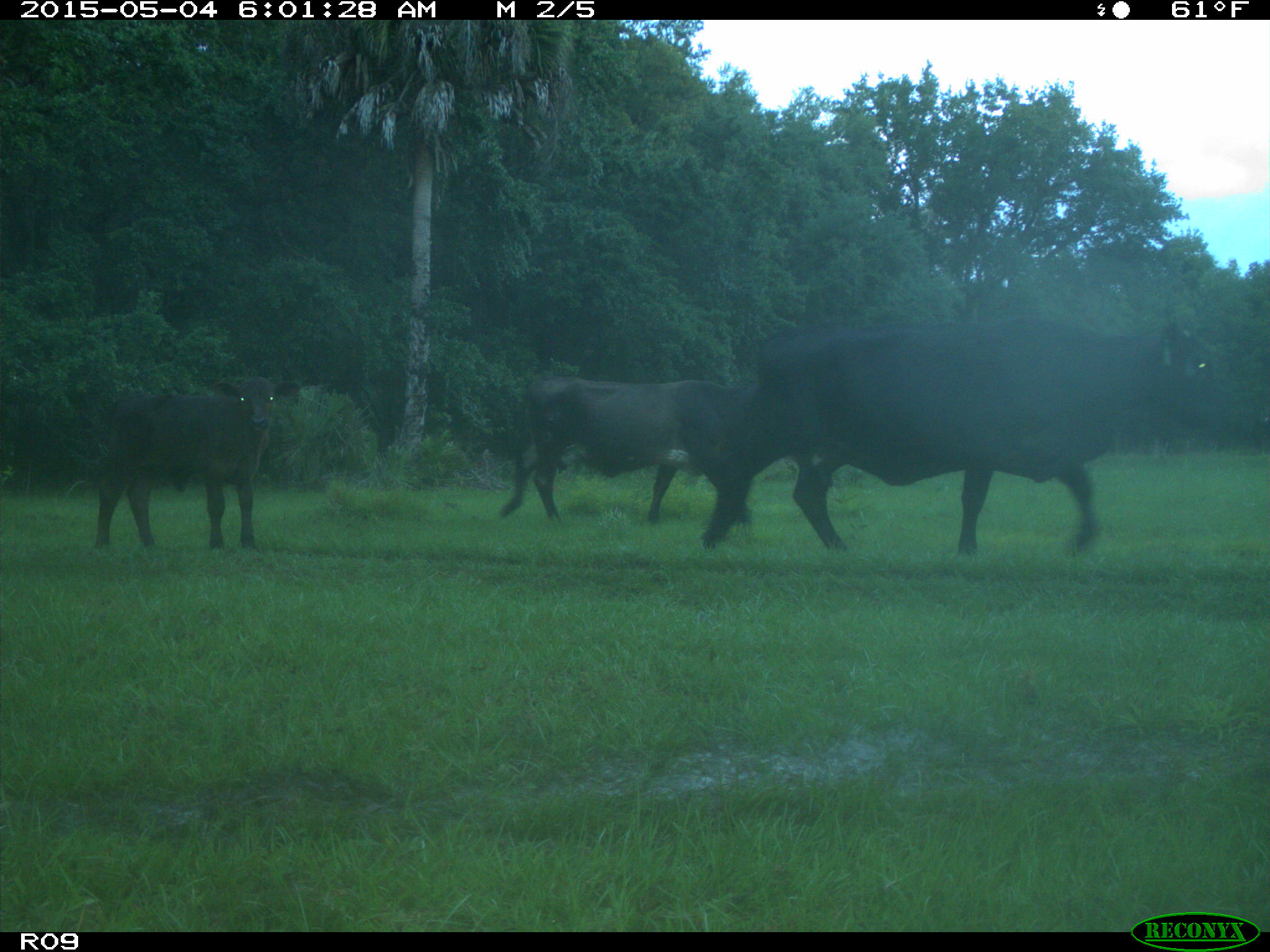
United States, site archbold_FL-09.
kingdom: Animalia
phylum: Chordata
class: Mammalia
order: Artiodactyla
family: Bovidae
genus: Bos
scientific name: Bos taurus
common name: domestic cow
Bos taurus (domestic cow).